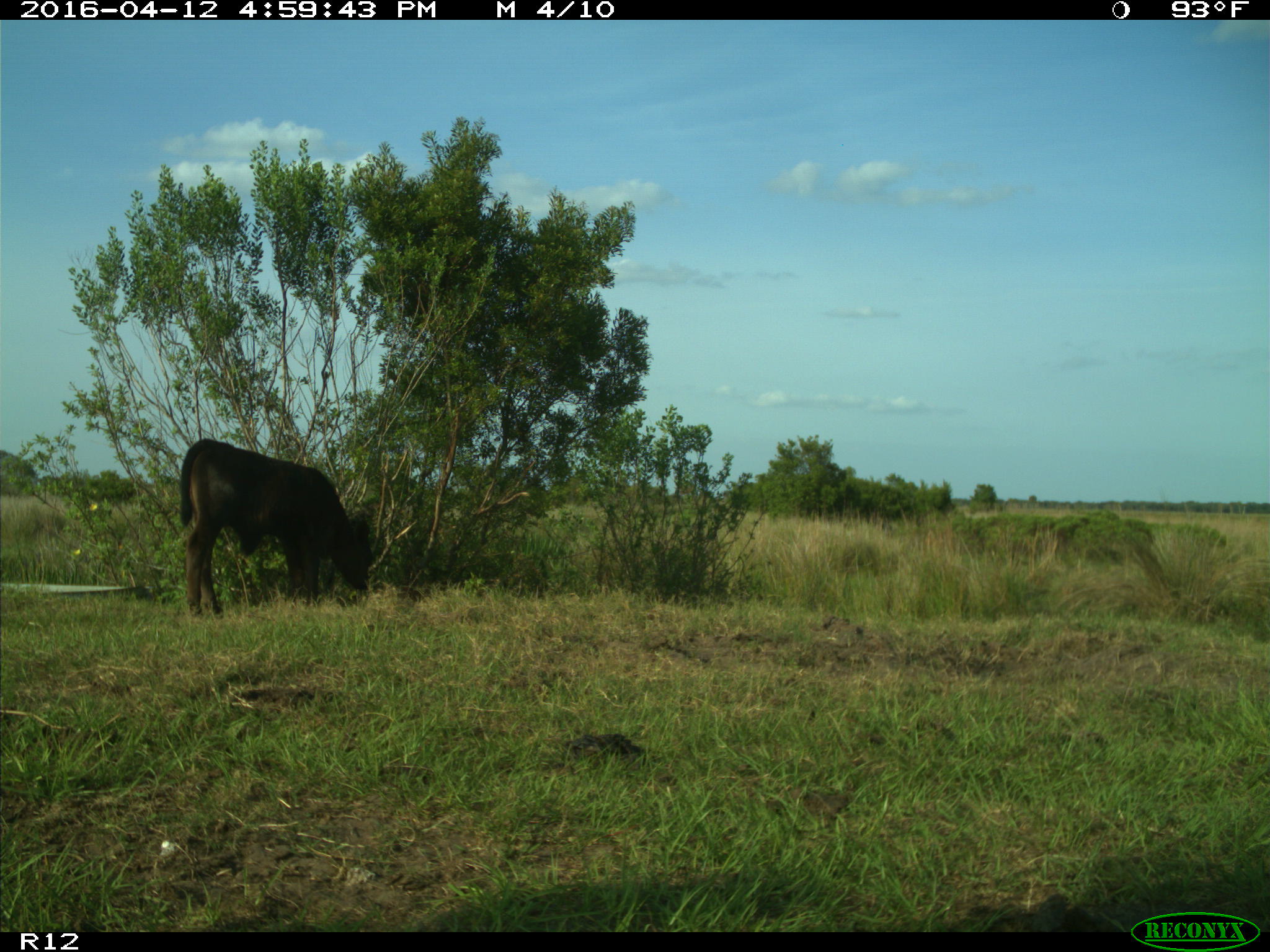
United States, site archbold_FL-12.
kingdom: Animalia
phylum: Chordata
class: Mammalia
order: Artiodactyla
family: Bovidae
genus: Bos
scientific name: Bos taurus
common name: domestic cow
Bos taurus (domestic cow).